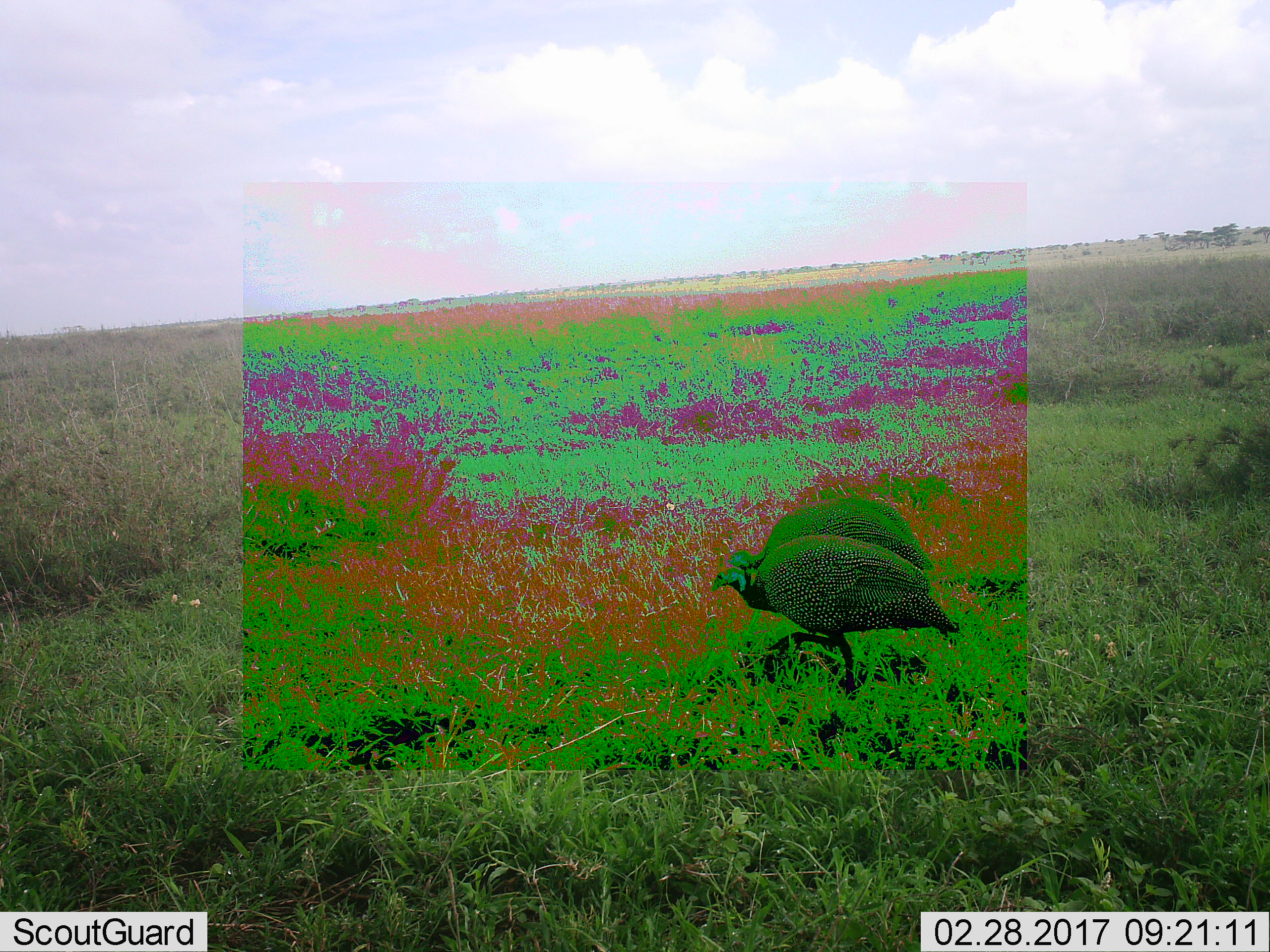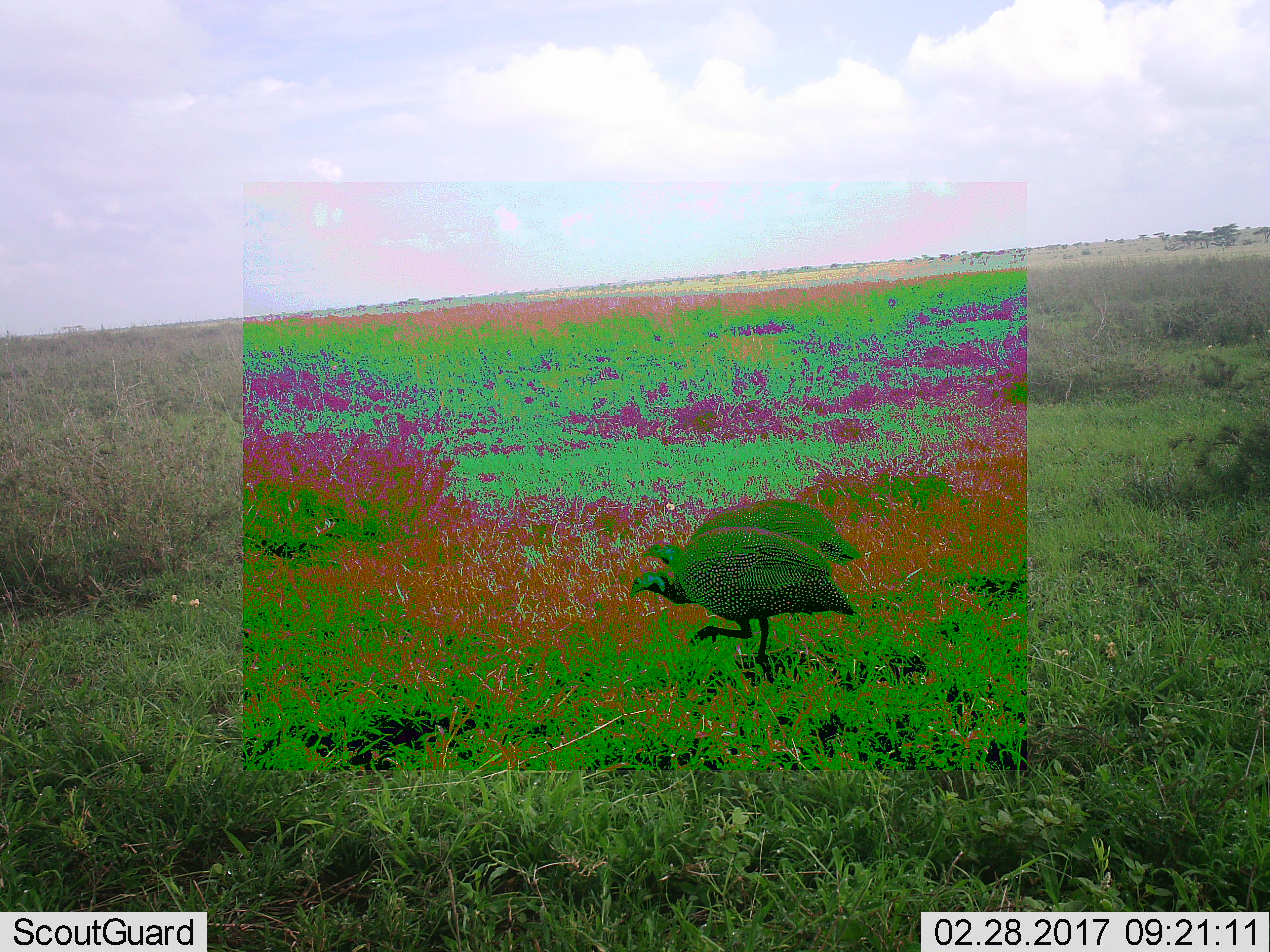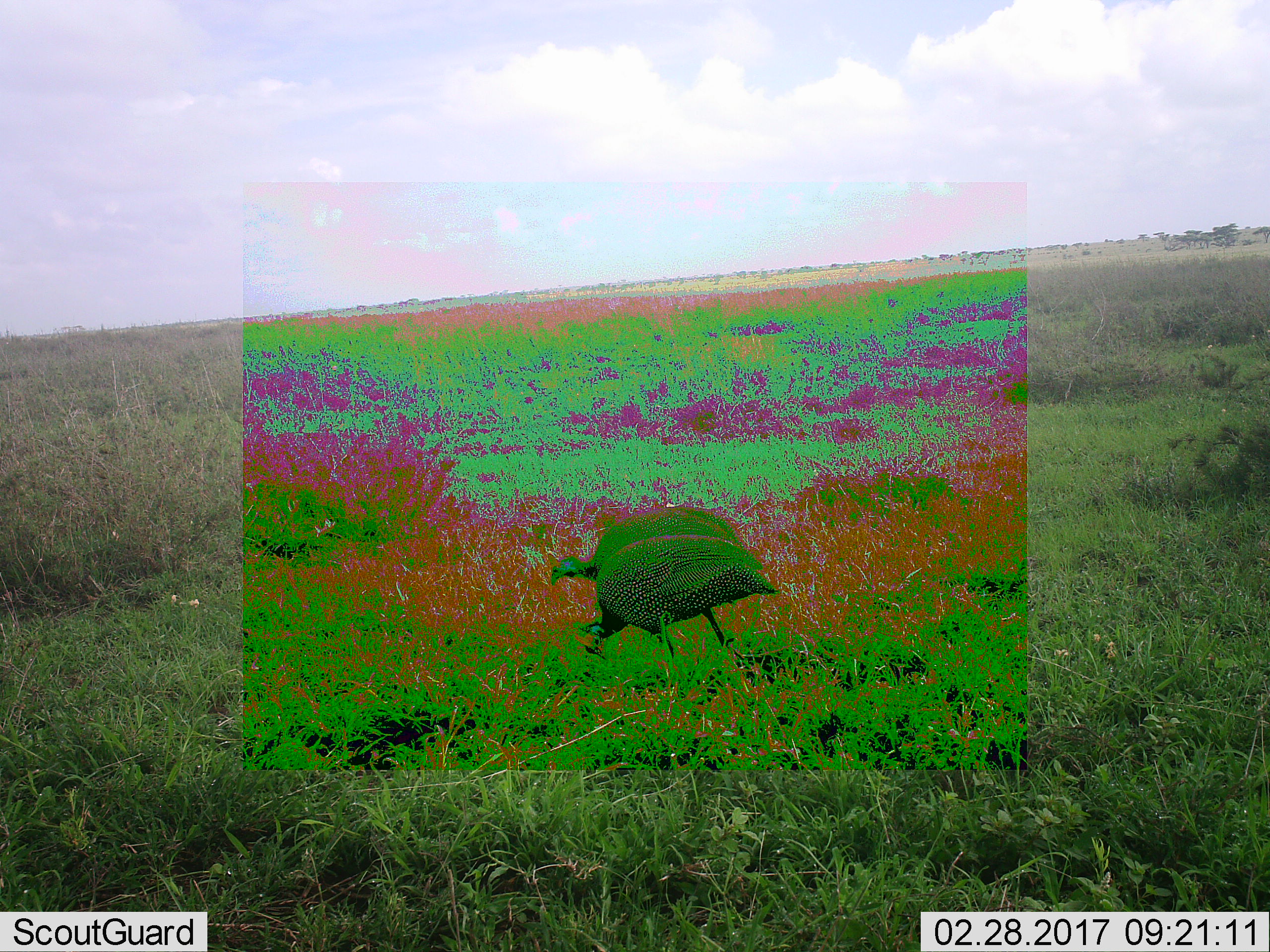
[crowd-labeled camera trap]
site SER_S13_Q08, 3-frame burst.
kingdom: Animalia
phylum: Chordata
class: Aves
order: Galliformes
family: Numididae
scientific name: Numididae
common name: guineafowl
Guineafowl (Numididae), count 1. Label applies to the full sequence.